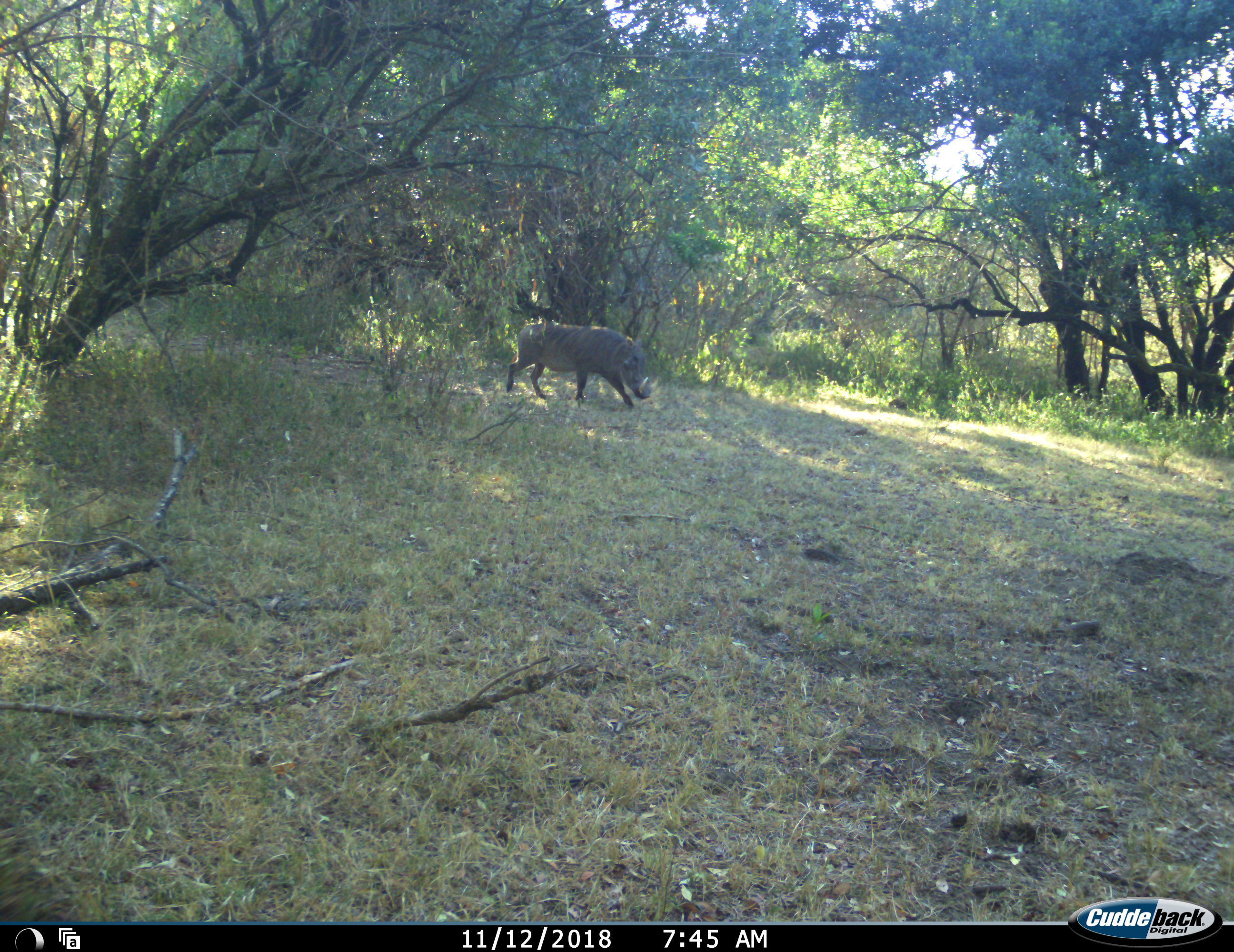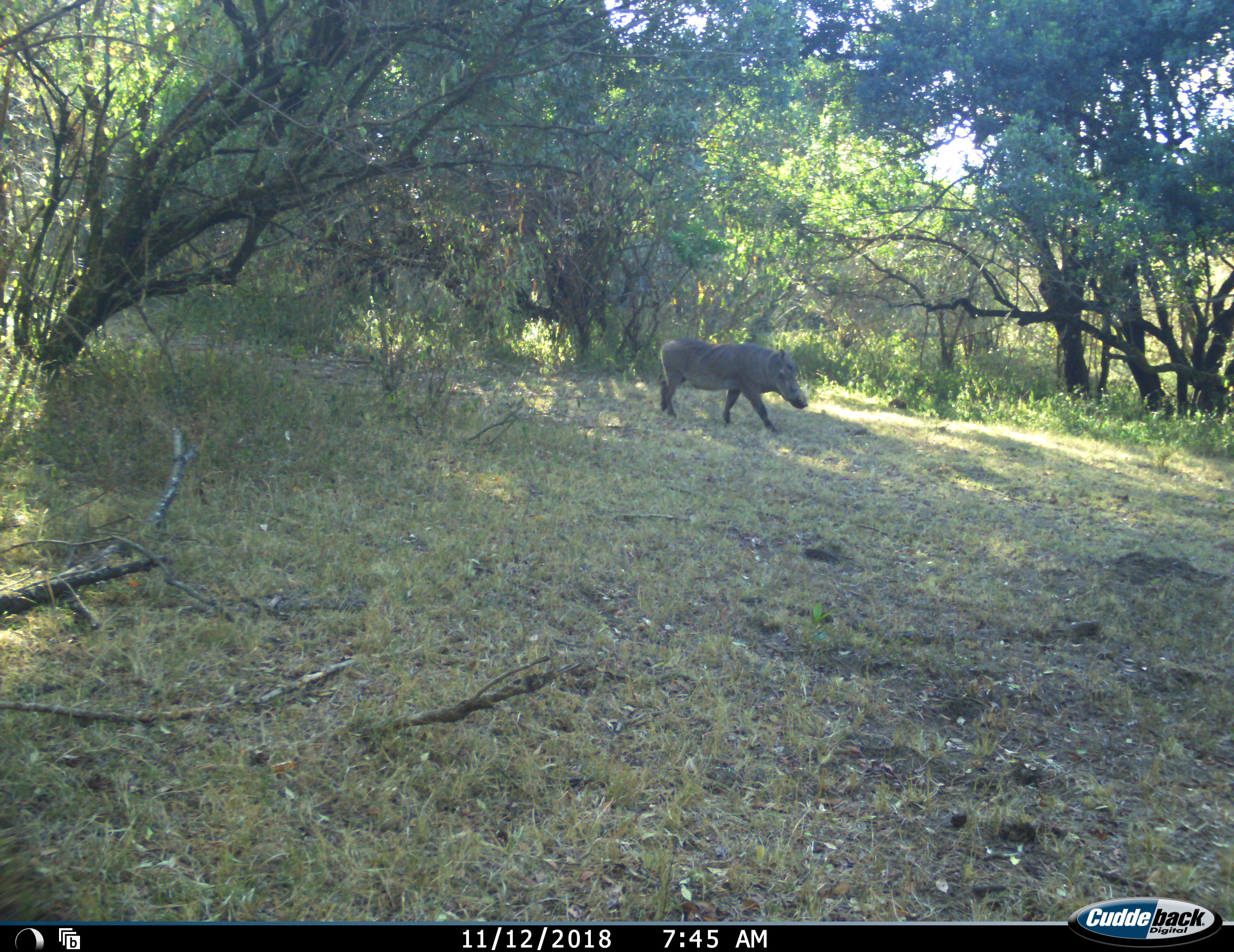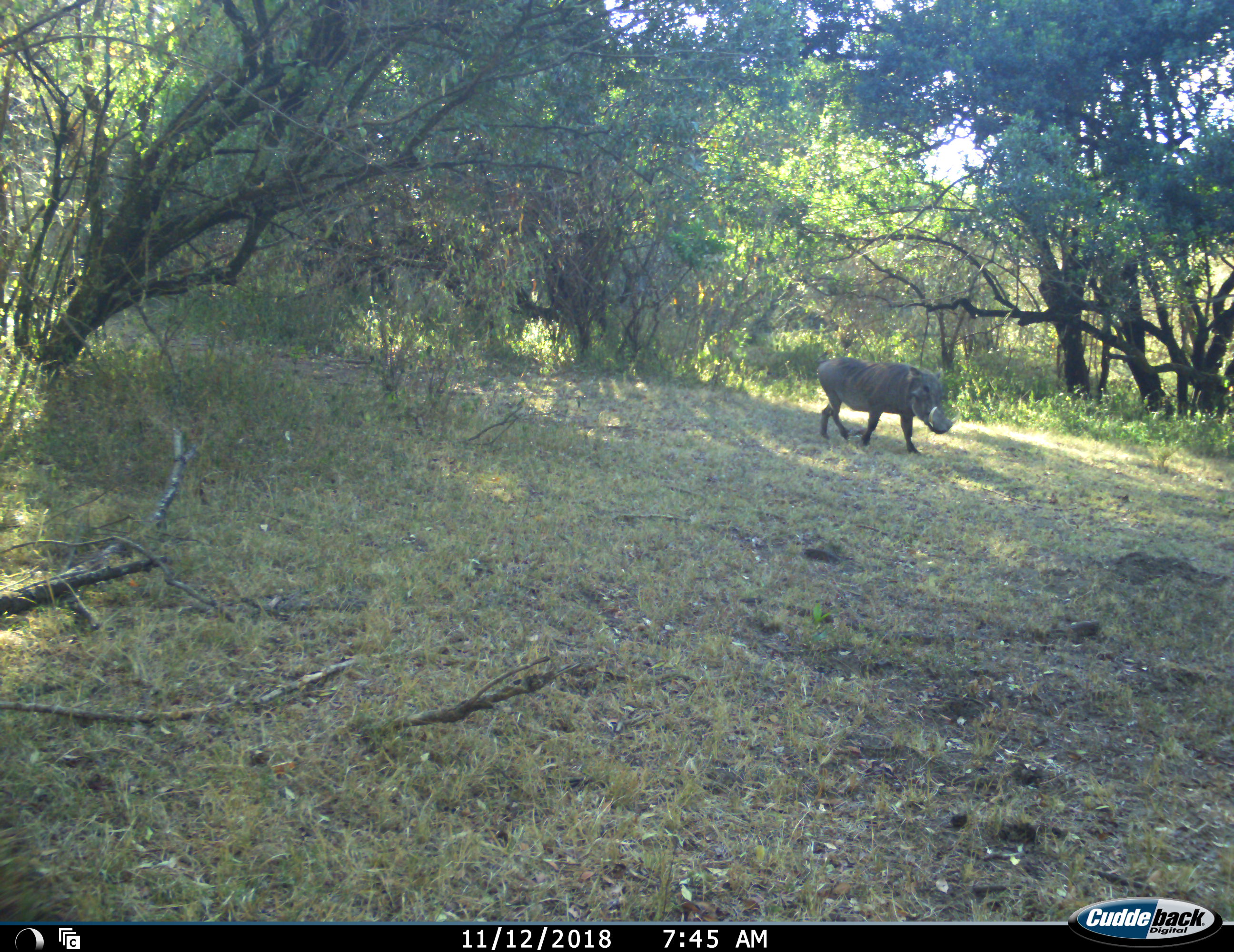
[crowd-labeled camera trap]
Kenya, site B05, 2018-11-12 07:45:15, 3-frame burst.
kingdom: Animalia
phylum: Chordata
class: Mammalia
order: Artiodactyla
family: Suidae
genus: Phacochoerus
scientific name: Phacochoerus africanus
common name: warthog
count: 1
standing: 0%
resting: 0%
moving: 100%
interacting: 0%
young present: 0%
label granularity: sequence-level